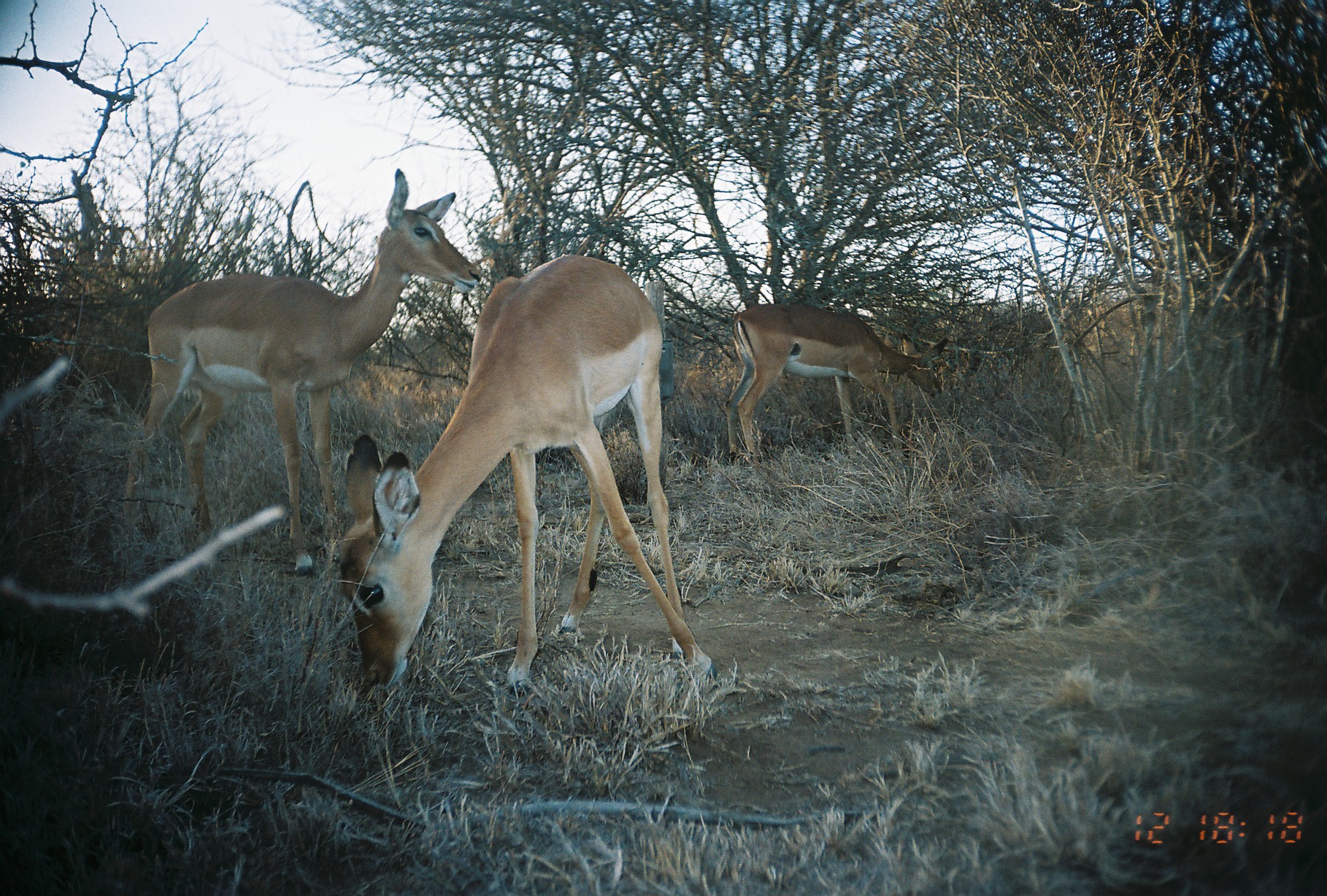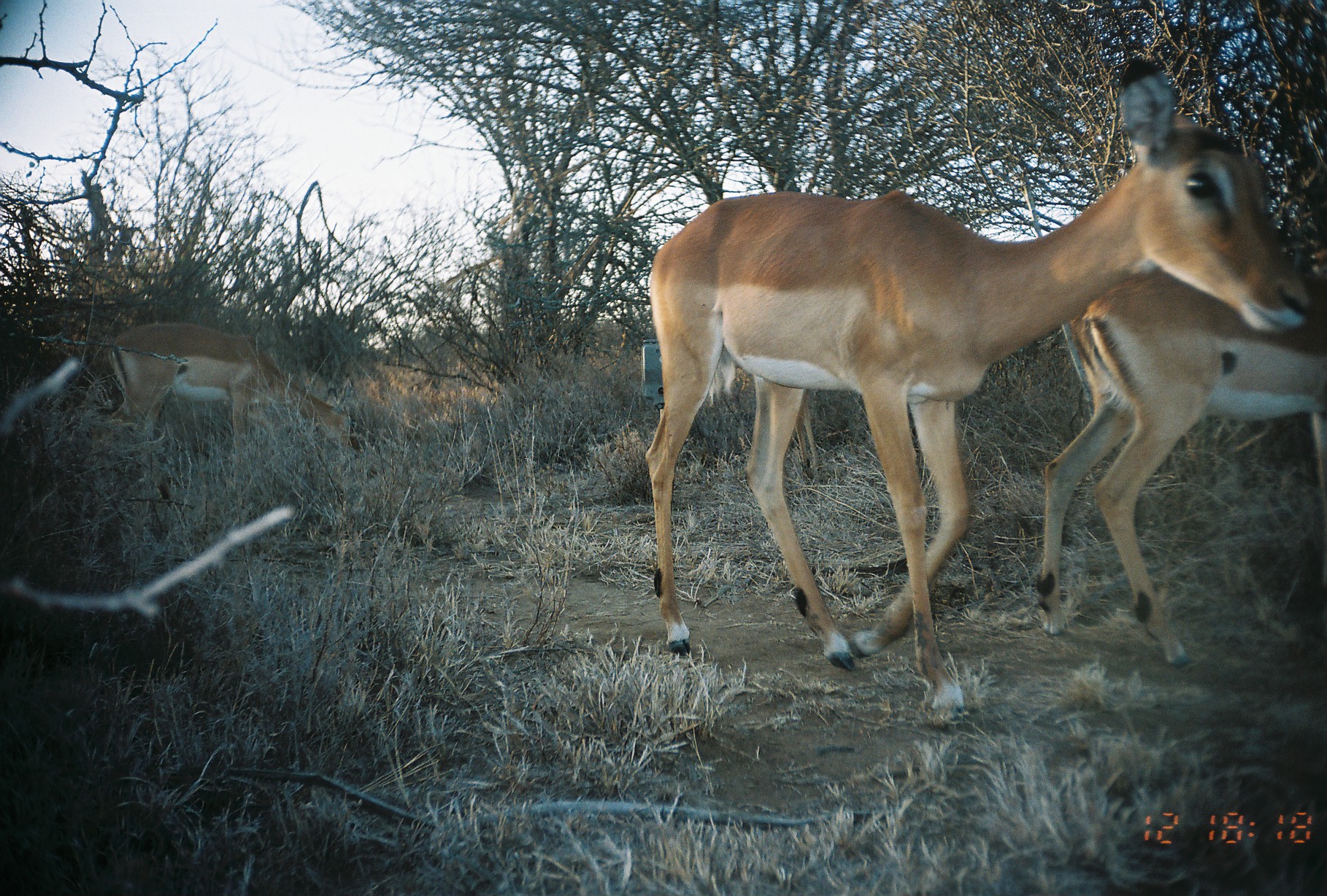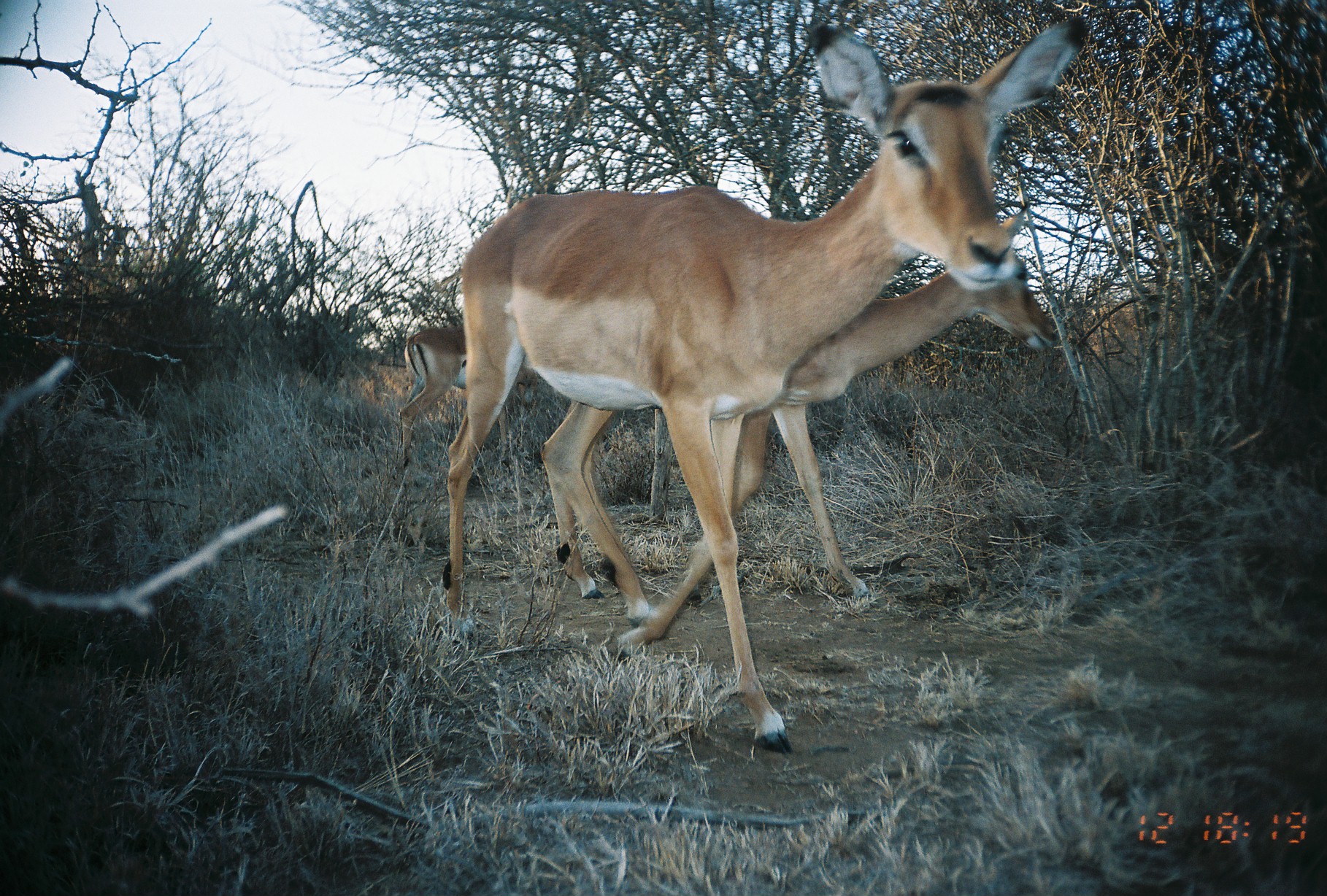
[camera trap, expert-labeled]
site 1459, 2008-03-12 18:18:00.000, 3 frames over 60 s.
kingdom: Animalia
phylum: Chordata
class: Mammalia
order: Artiodactyla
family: Bovidae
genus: Aepyceros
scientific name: Aepyceros melampus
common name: impala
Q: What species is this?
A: Aepyceros melampus (impala).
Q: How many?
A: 3.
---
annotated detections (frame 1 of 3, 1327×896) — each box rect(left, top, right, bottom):
aepyceros melampus: rect(335, 252, 717, 694); rect(119, 166, 480, 572); rect(724, 302, 949, 469)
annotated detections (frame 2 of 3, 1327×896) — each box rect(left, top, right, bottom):
aepyceros melampus: rect(640, 53, 1311, 717); rect(1037, 249, 1327, 667); rect(91, 321, 355, 489)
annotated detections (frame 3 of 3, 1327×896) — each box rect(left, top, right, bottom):
aepyceros melampus: rect(443, 16, 1092, 754); rect(524, 200, 1064, 660); rect(390, 325, 540, 477)